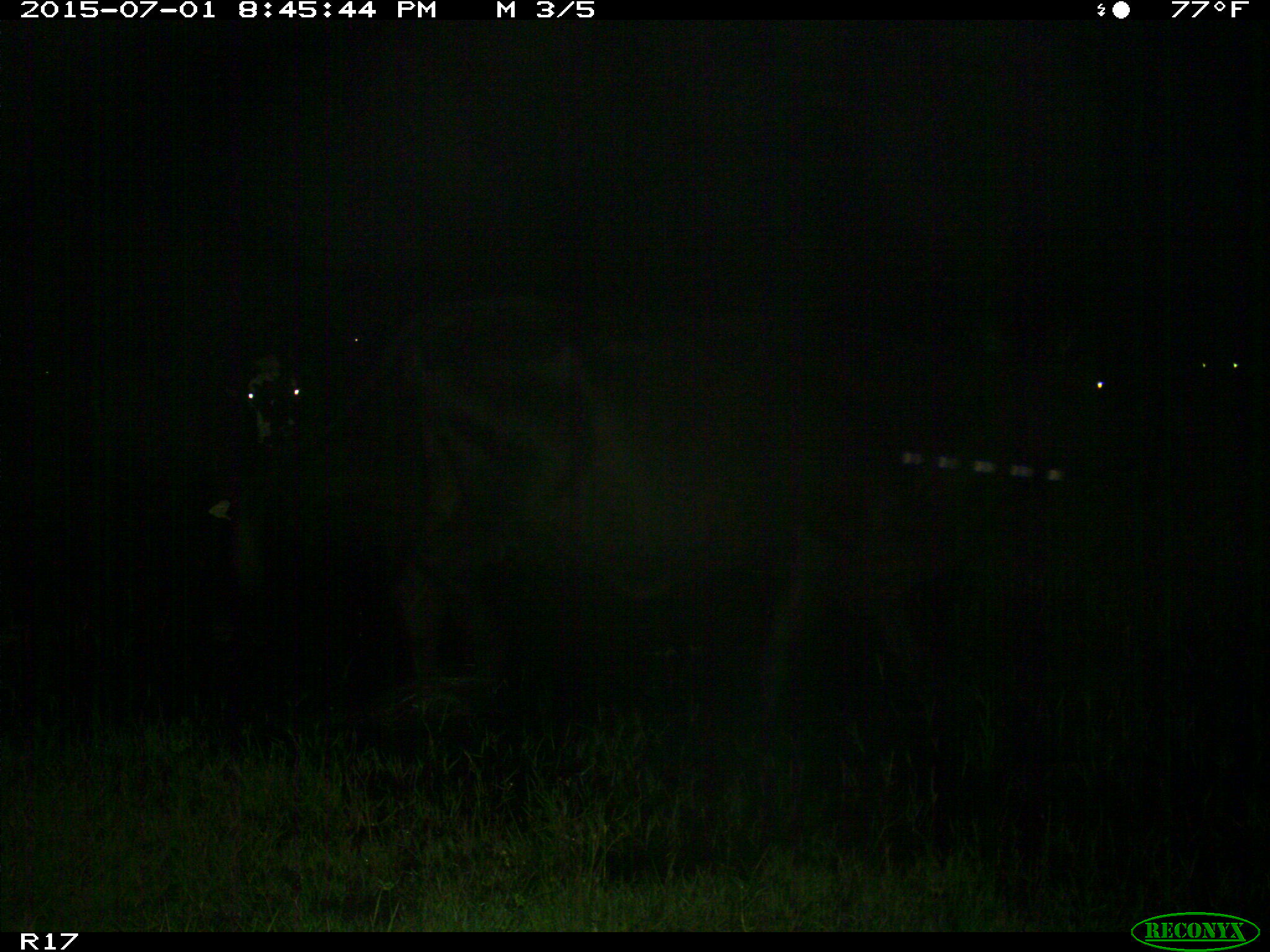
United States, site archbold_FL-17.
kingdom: Animalia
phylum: Chordata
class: Mammalia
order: Artiodactyla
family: Bovidae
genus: Bos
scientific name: Bos taurus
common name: domestic cow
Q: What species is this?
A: Bos taurus (domestic cow).